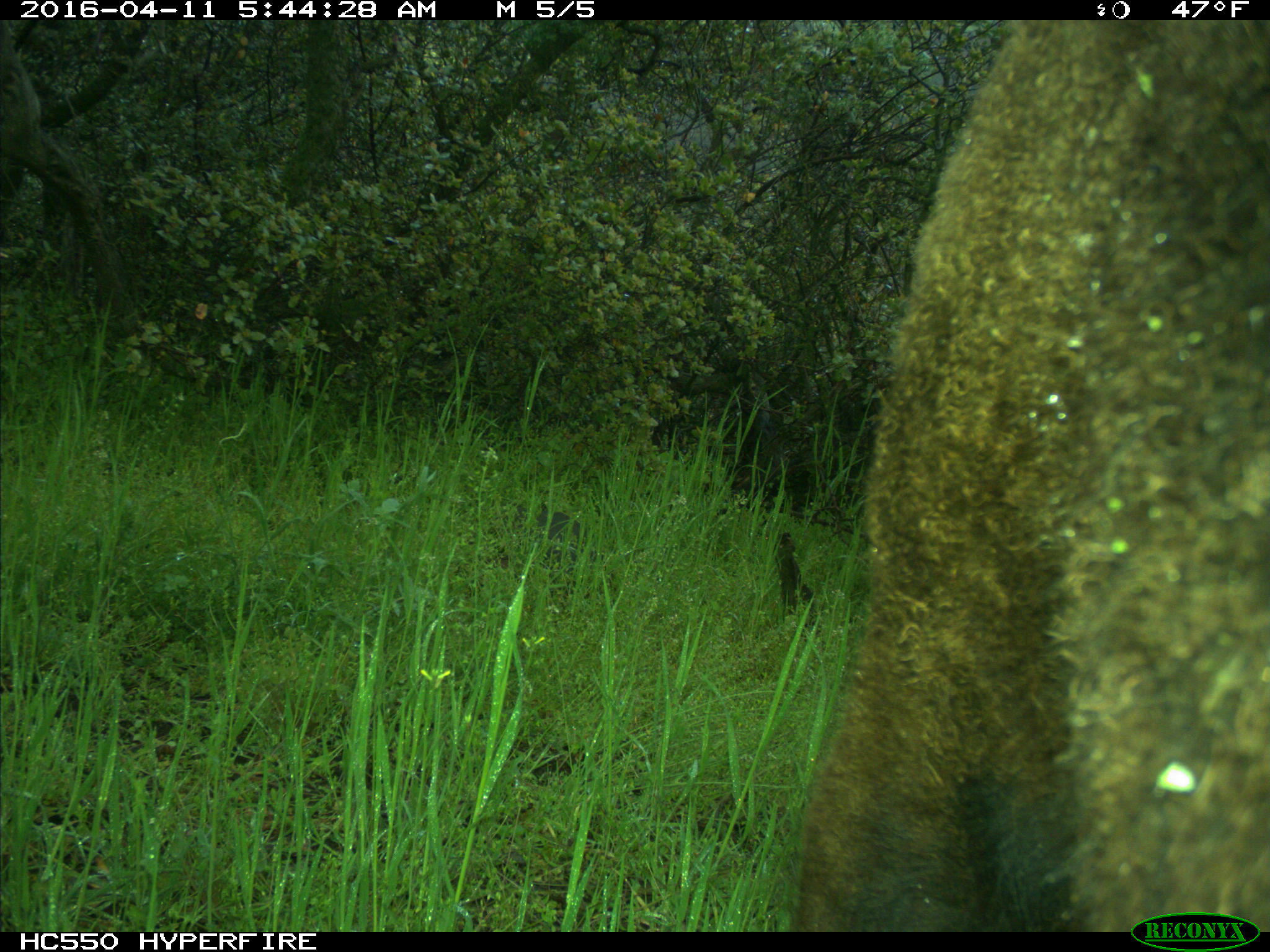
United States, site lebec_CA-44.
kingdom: Animalia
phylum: Chordata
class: Mammalia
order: Artiodactyla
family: Bovidae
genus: Bos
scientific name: Bos taurus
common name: domestic cow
Bos taurus (domestic cow).